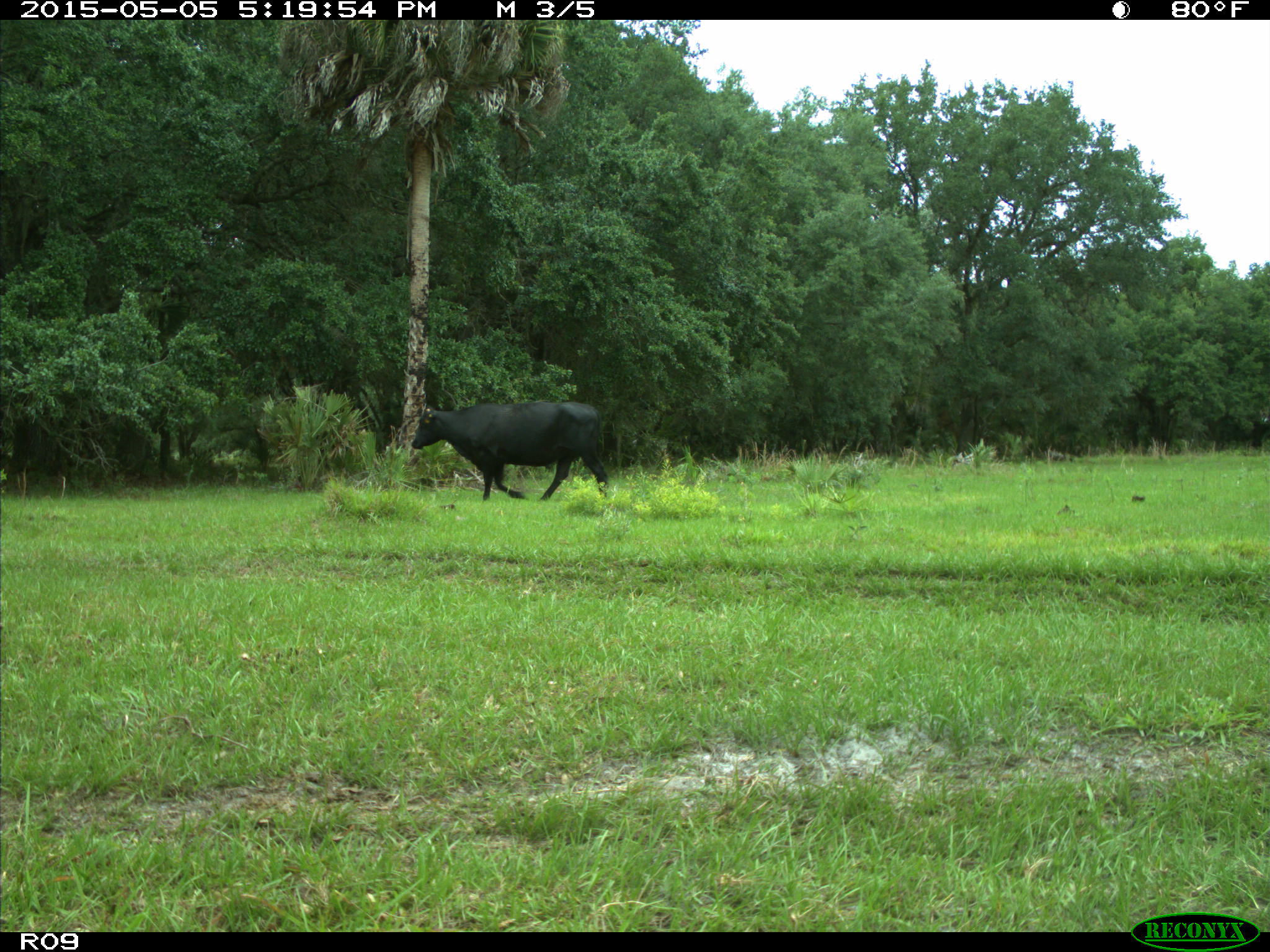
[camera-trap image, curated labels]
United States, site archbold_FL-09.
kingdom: Animalia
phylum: Chordata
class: Mammalia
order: Artiodactyla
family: Bovidae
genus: Bos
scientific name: Bos taurus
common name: domestic cow